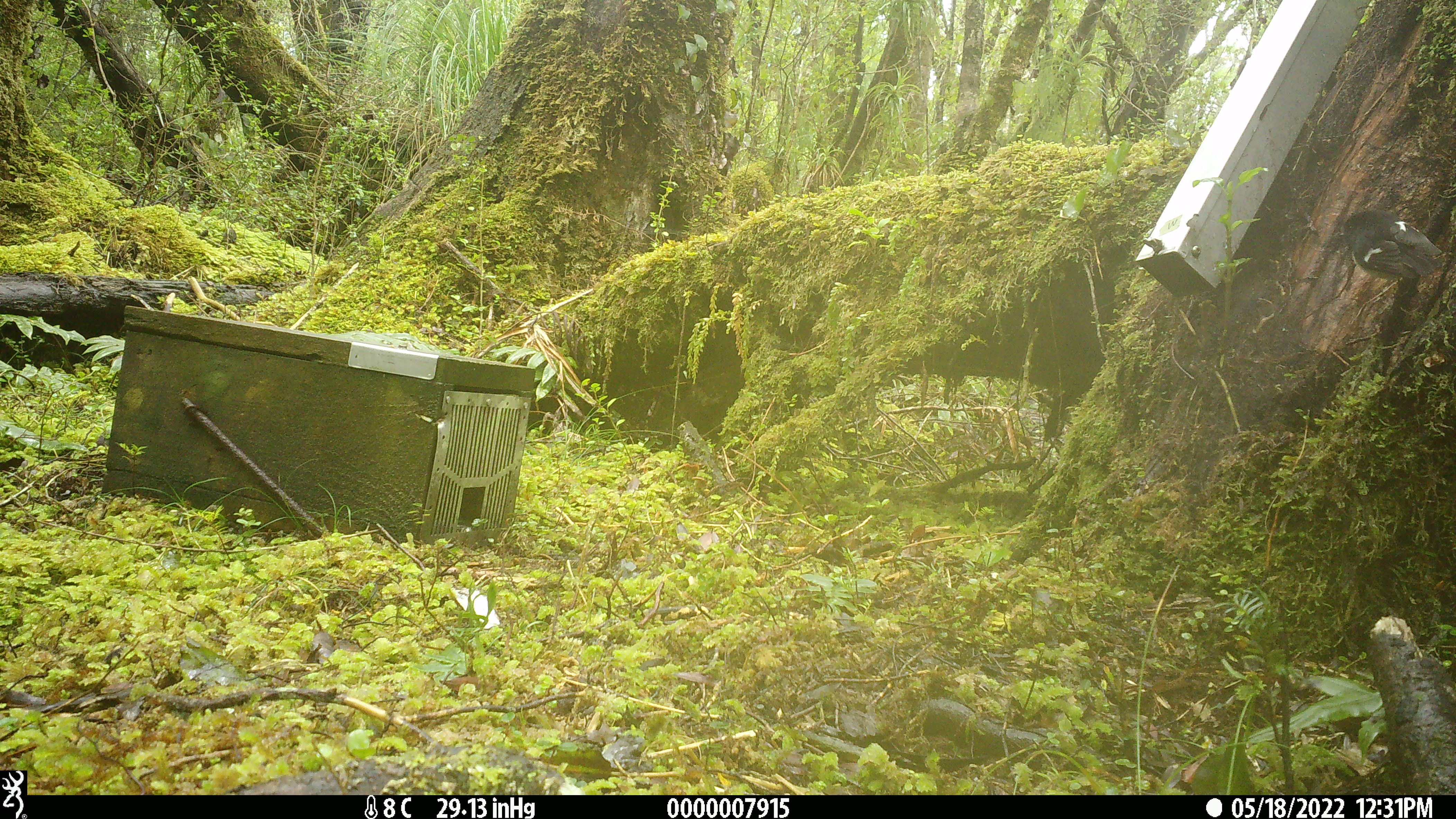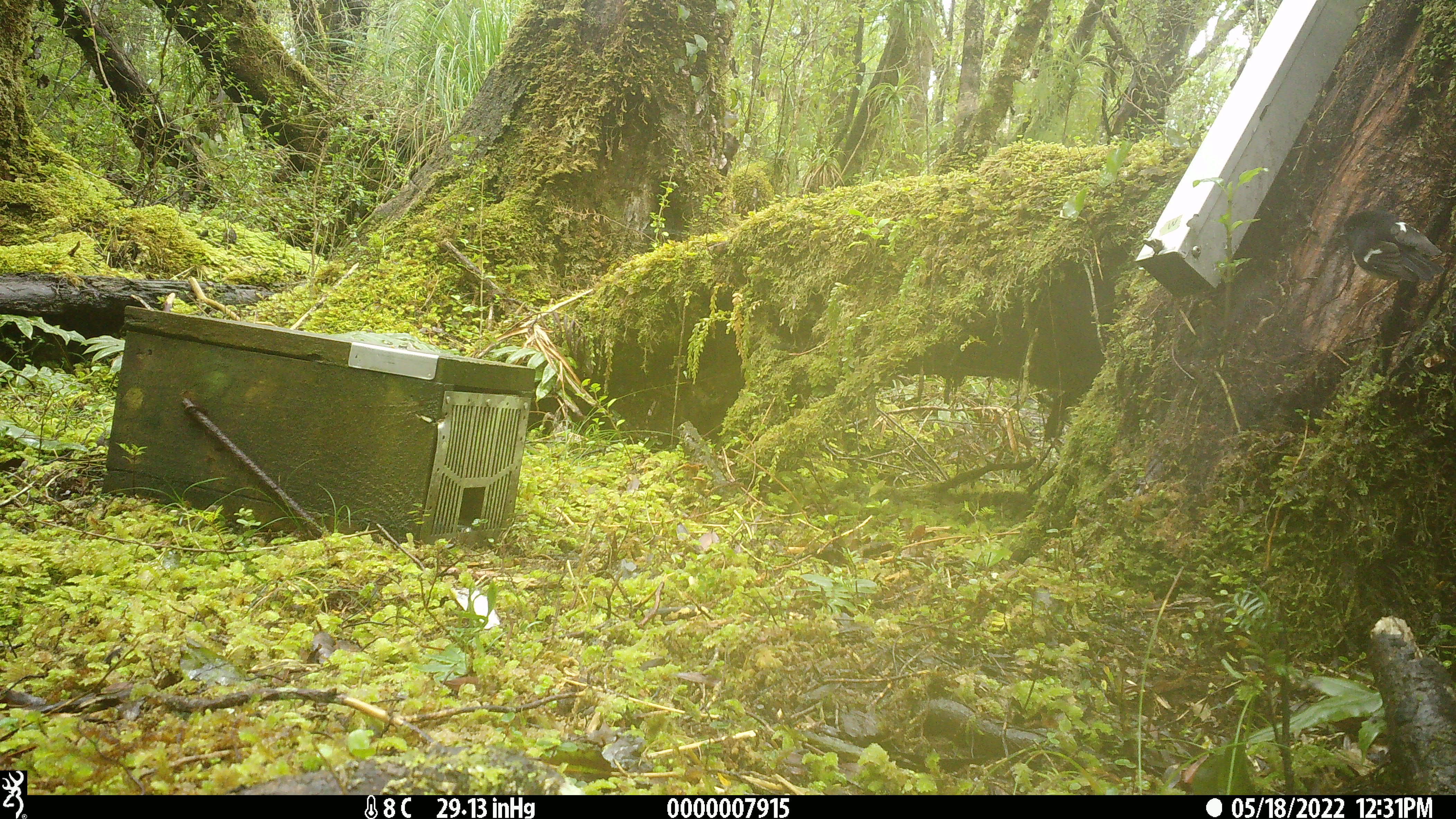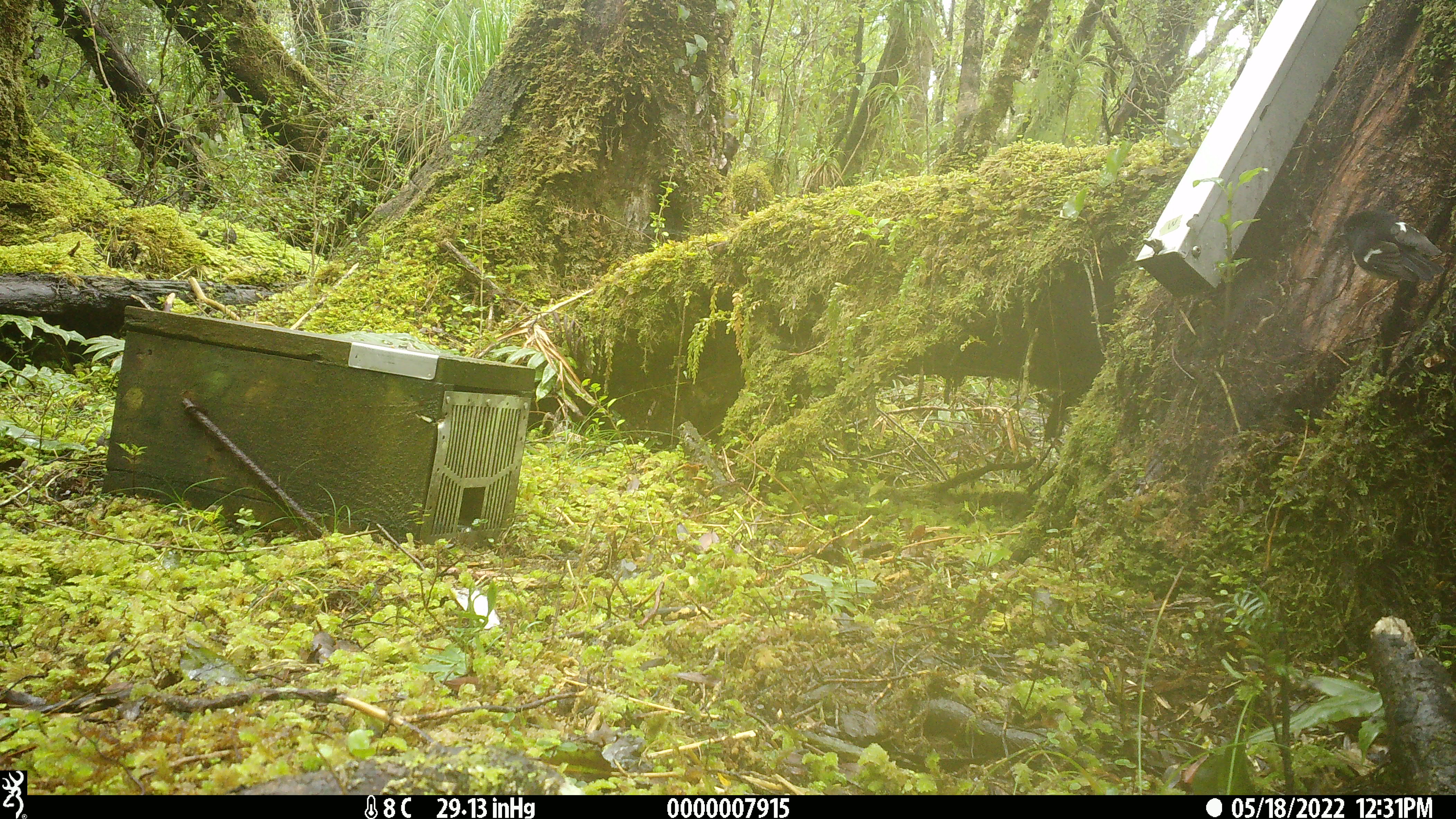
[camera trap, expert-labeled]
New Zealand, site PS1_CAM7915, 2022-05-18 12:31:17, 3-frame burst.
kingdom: Animalia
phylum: Chordata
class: Aves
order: Passeriformes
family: Petroicidae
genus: Petroica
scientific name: Petroica macrocephala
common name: tomtit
Tomtit (Petroica macrocephala).